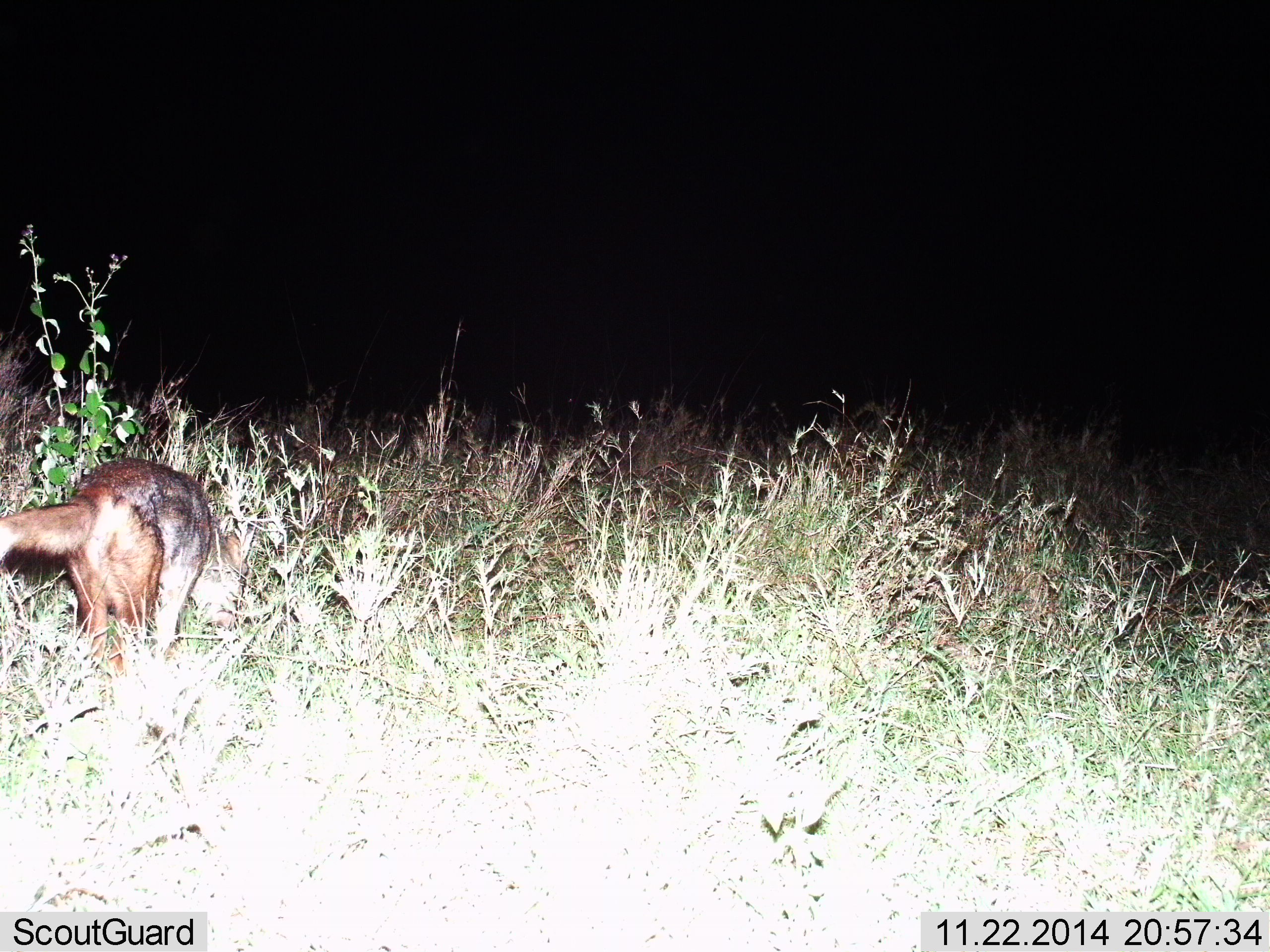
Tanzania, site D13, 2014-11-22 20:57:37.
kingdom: Animalia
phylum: Chordata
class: Mammalia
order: Carnivora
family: Canidae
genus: Lupulella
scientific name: Lupulella mesomelas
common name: black-backed jackal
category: jackal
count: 1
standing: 50%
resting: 0%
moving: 20%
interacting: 0%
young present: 0%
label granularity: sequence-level